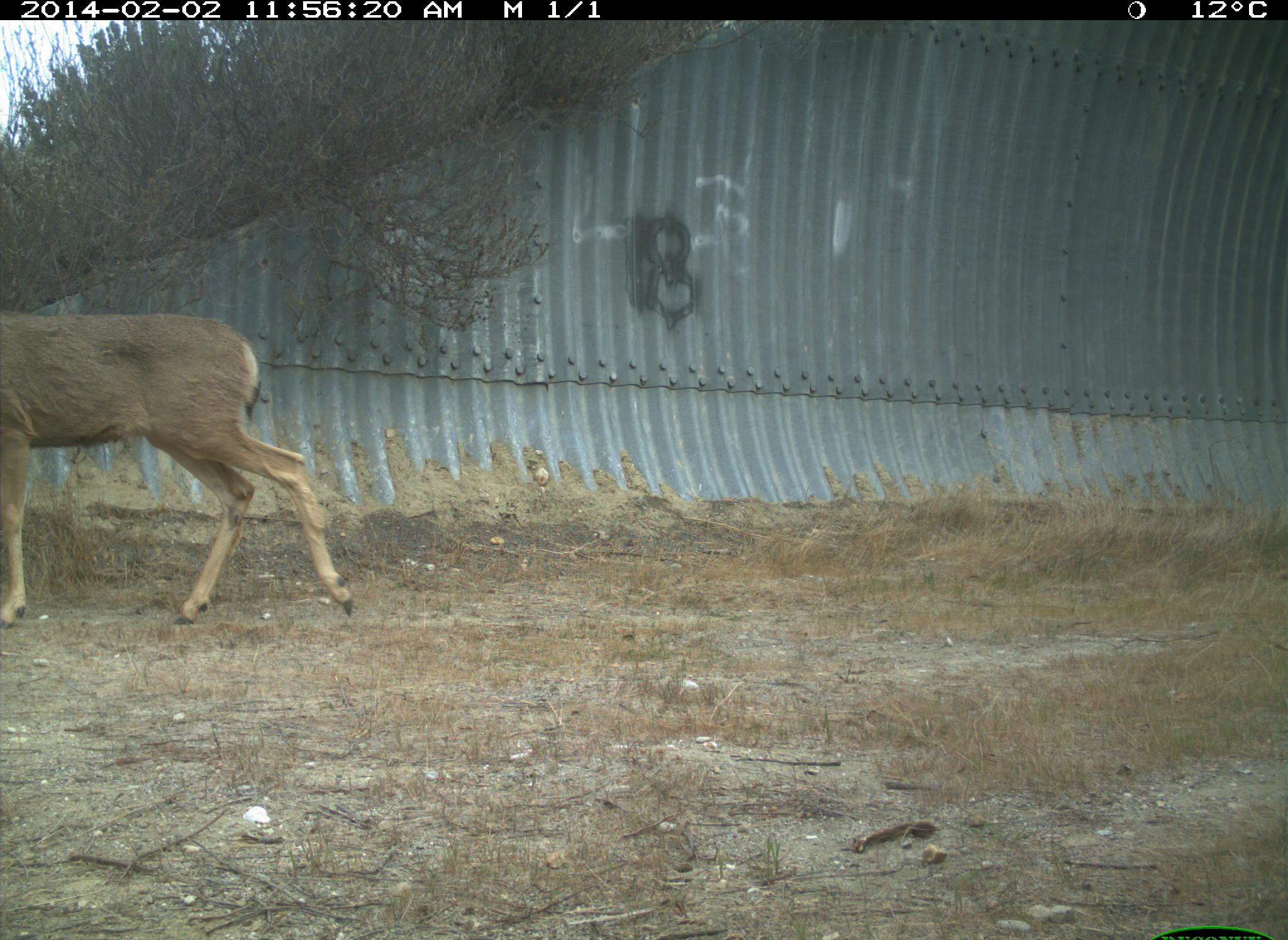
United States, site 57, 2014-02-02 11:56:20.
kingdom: Animalia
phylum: Chordata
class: Mammalia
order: Artiodactyla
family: Cervidae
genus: Odocoileus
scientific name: Odocoileus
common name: deer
Deer (Odocoileus).